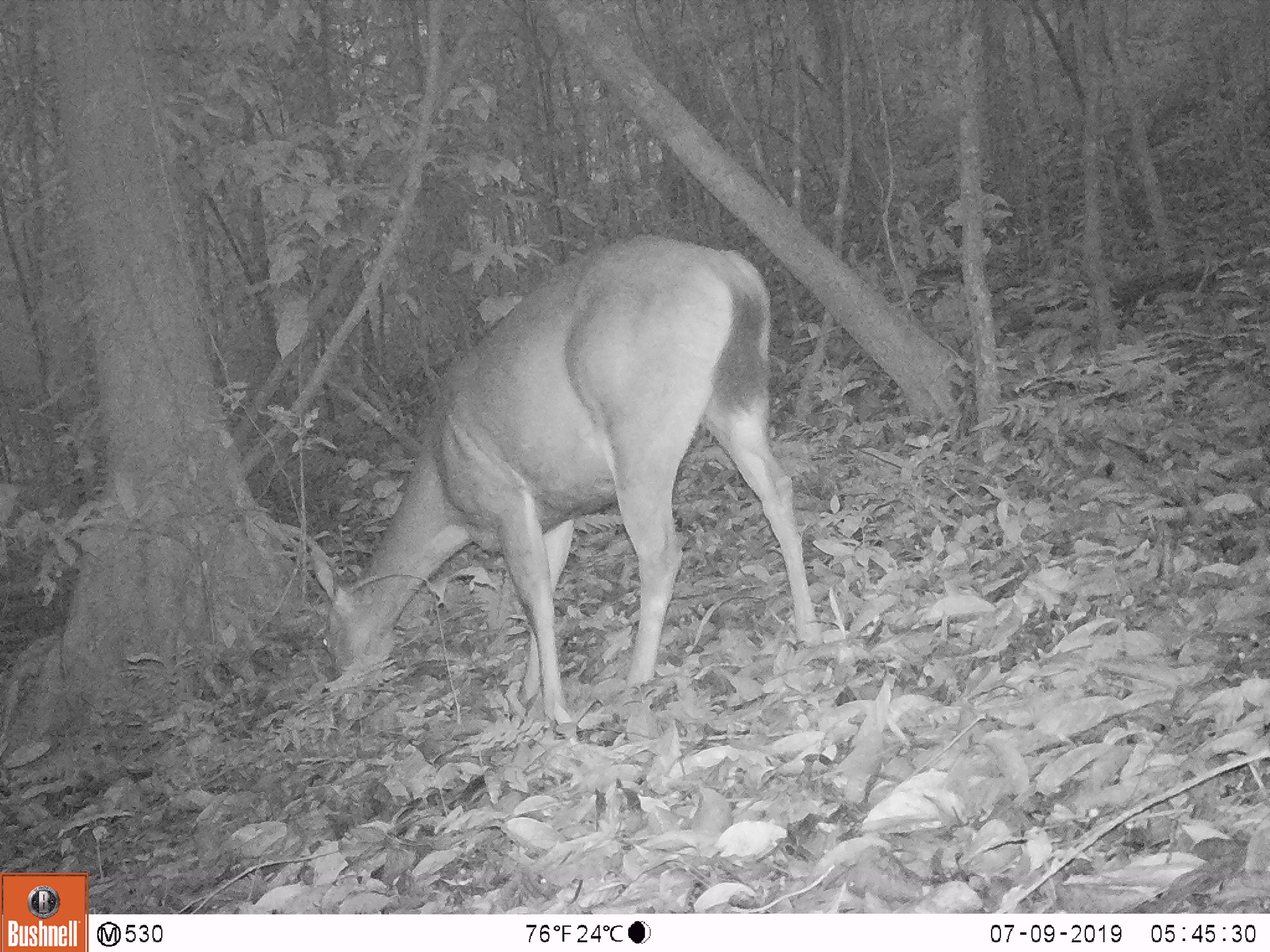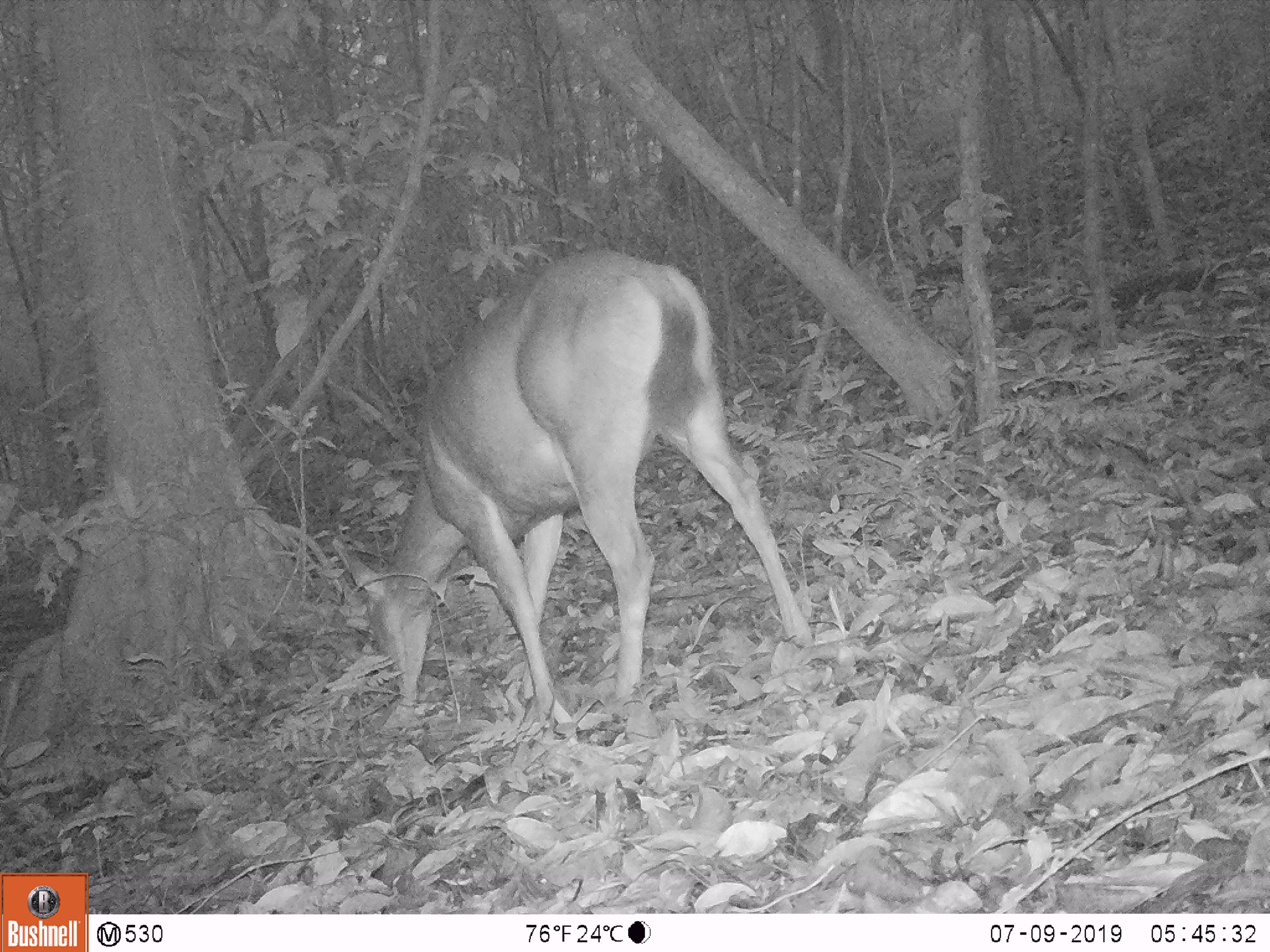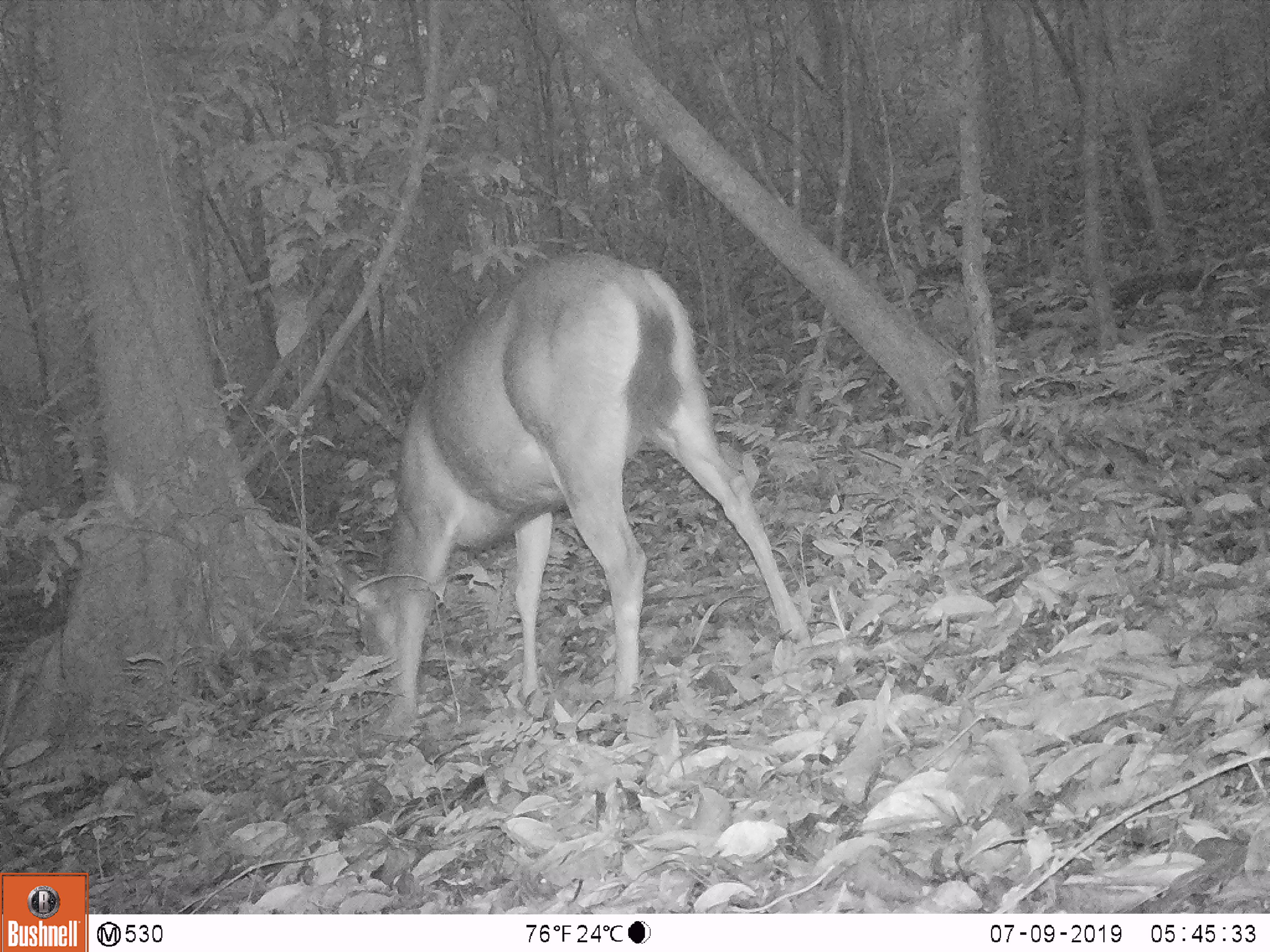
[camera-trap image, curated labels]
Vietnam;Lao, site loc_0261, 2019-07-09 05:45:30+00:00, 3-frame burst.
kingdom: Animalia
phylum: Chordata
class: Mammalia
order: Artiodactyla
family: Cervidae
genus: Rusa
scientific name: Rusa unicolor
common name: sambar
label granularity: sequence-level